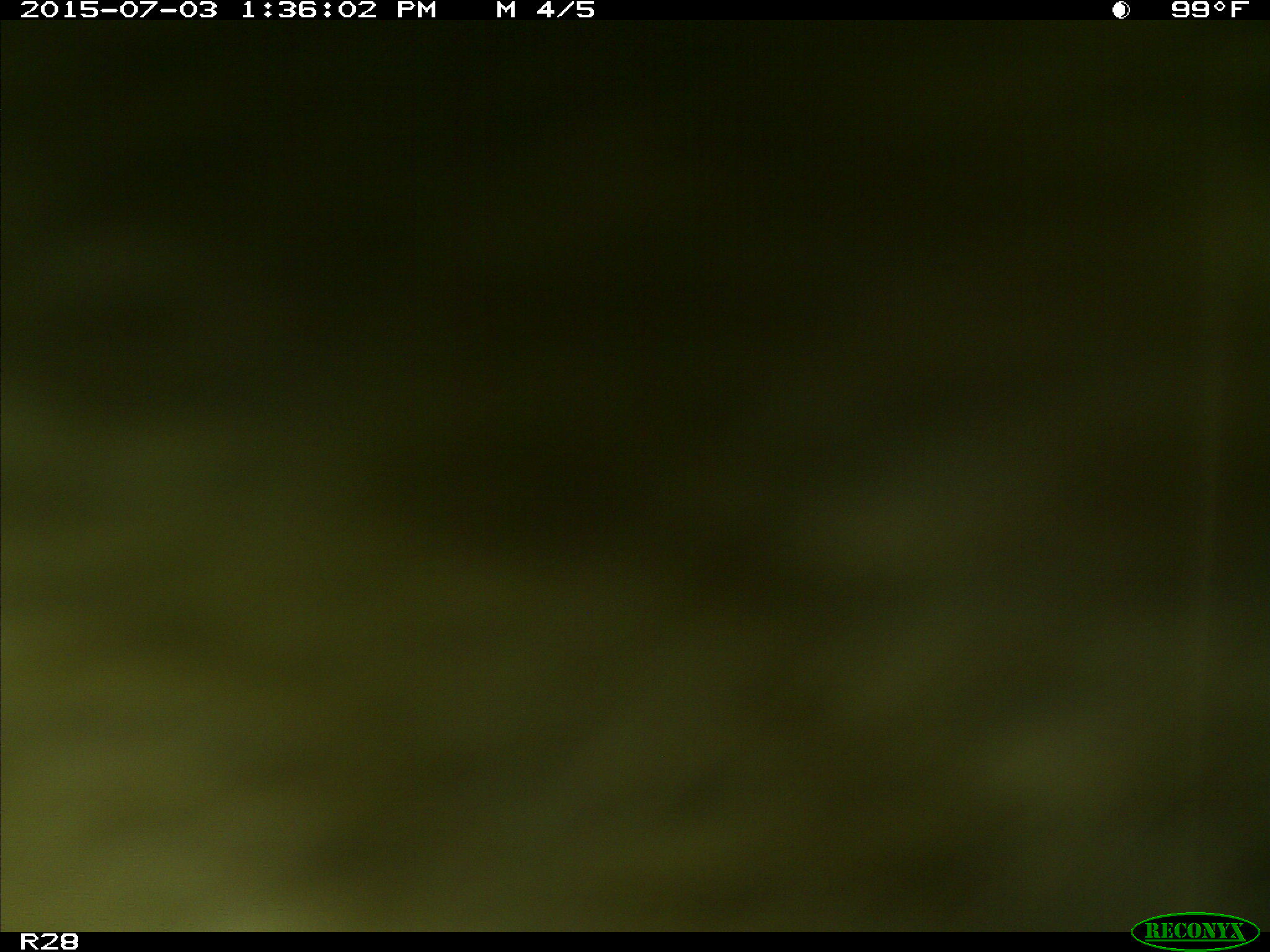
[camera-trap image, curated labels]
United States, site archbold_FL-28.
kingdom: Animalia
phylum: Chordata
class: Mammalia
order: Artiodactyla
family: Bovidae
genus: Bos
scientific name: Bos taurus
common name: domestic cow